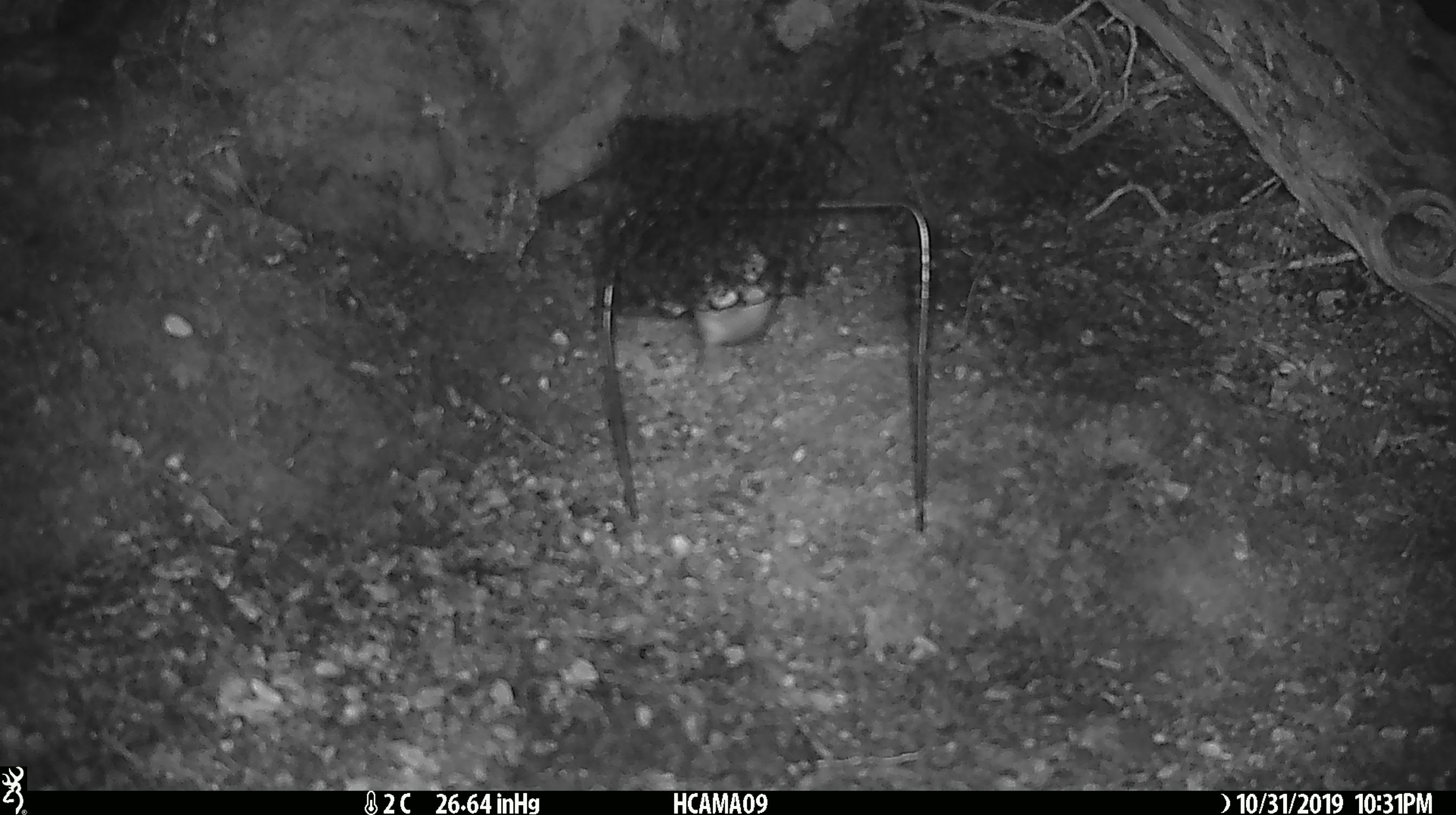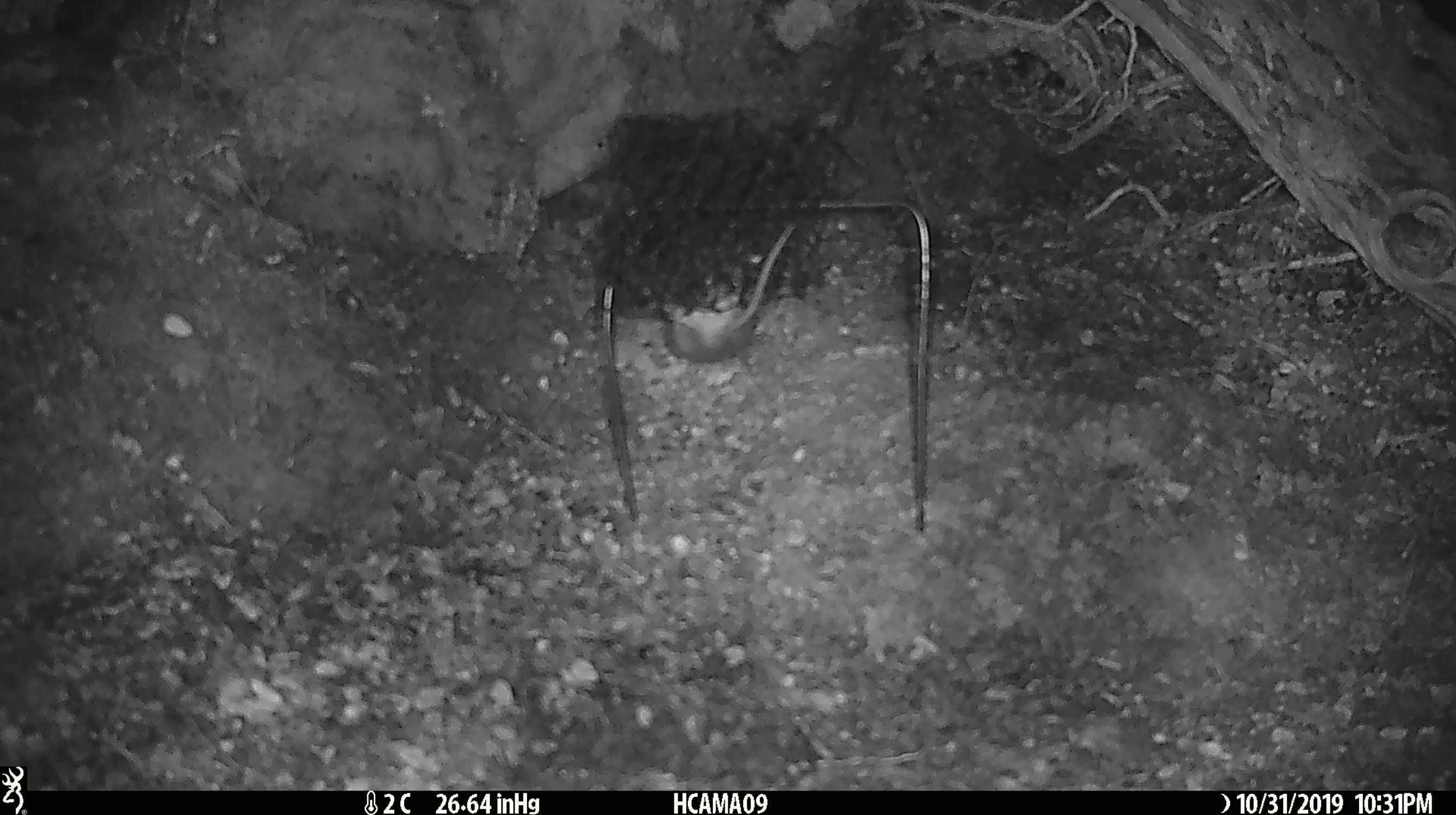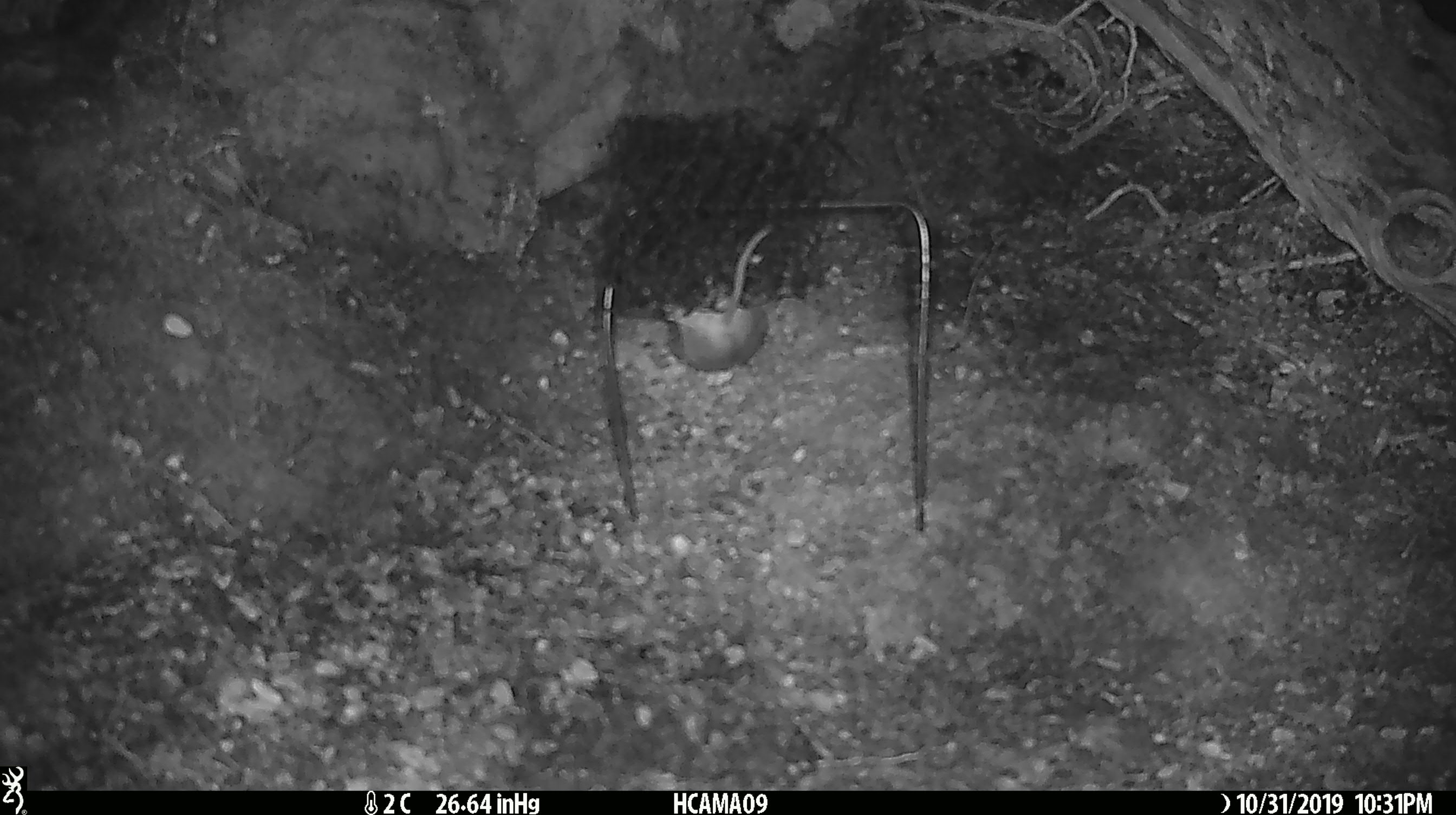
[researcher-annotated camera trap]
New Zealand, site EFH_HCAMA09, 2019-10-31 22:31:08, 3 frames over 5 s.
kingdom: Animalia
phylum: Chordata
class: Mammalia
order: Rodentia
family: Muridae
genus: Mus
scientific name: Mus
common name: mouse